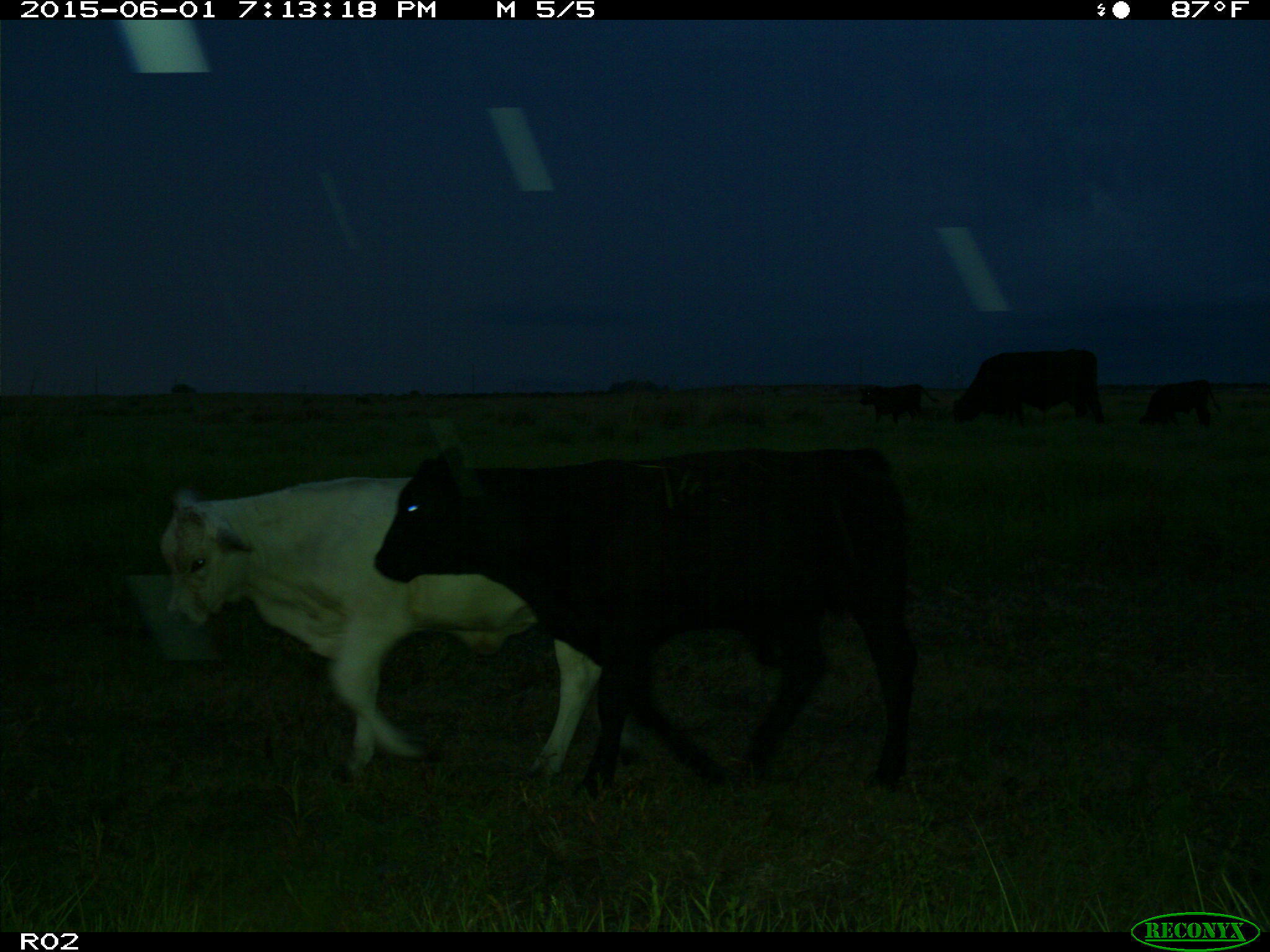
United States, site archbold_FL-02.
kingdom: Animalia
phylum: Chordata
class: Mammalia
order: Artiodactyla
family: Bovidae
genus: Bos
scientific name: Bos taurus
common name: domestic cow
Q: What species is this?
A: Bos taurus (domestic cow).